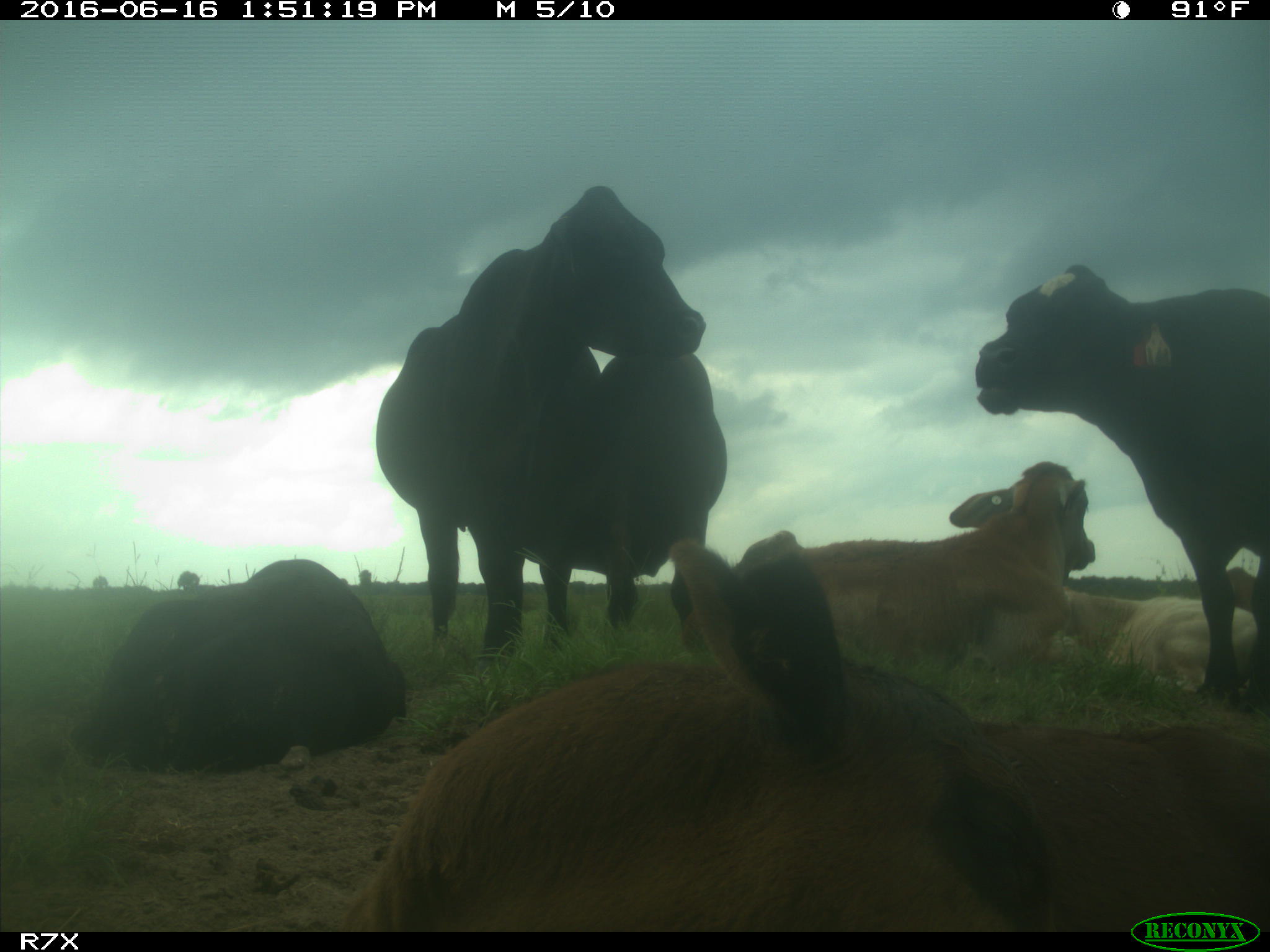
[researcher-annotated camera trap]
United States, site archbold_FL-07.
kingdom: Animalia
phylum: Chordata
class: Mammalia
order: Artiodactyla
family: Bovidae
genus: Bos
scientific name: Bos taurus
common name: domestic cow